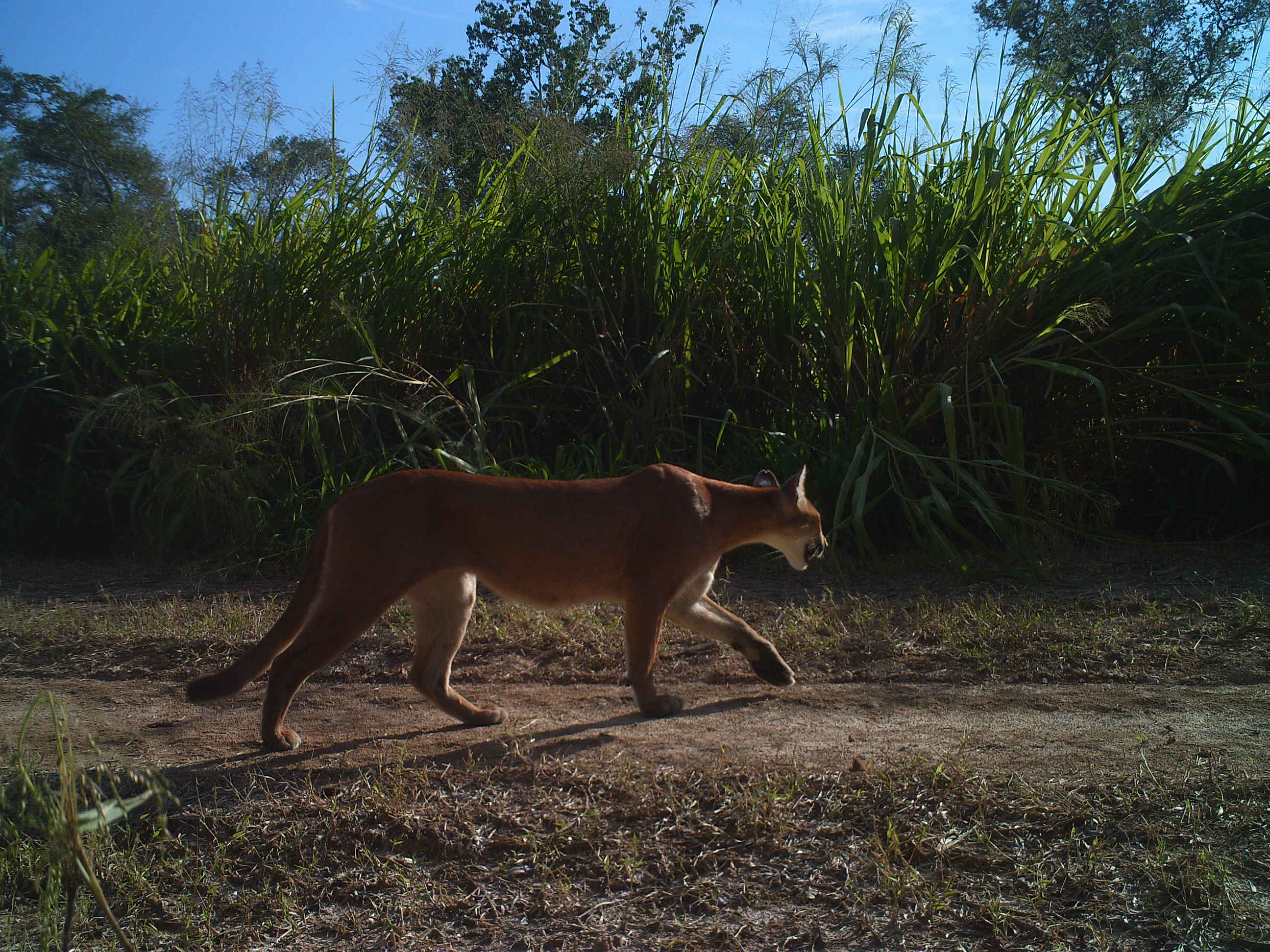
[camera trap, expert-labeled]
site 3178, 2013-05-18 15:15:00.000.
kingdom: Animalia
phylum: Chordata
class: Mammalia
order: Carnivora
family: Felidae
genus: Puma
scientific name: Puma concolor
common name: mountain lion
Puma concolor (mountain lion), count 1.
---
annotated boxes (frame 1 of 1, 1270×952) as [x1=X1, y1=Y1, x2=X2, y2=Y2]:
puma concolor: [x1=184, y1=460, x2=831, y2=753]